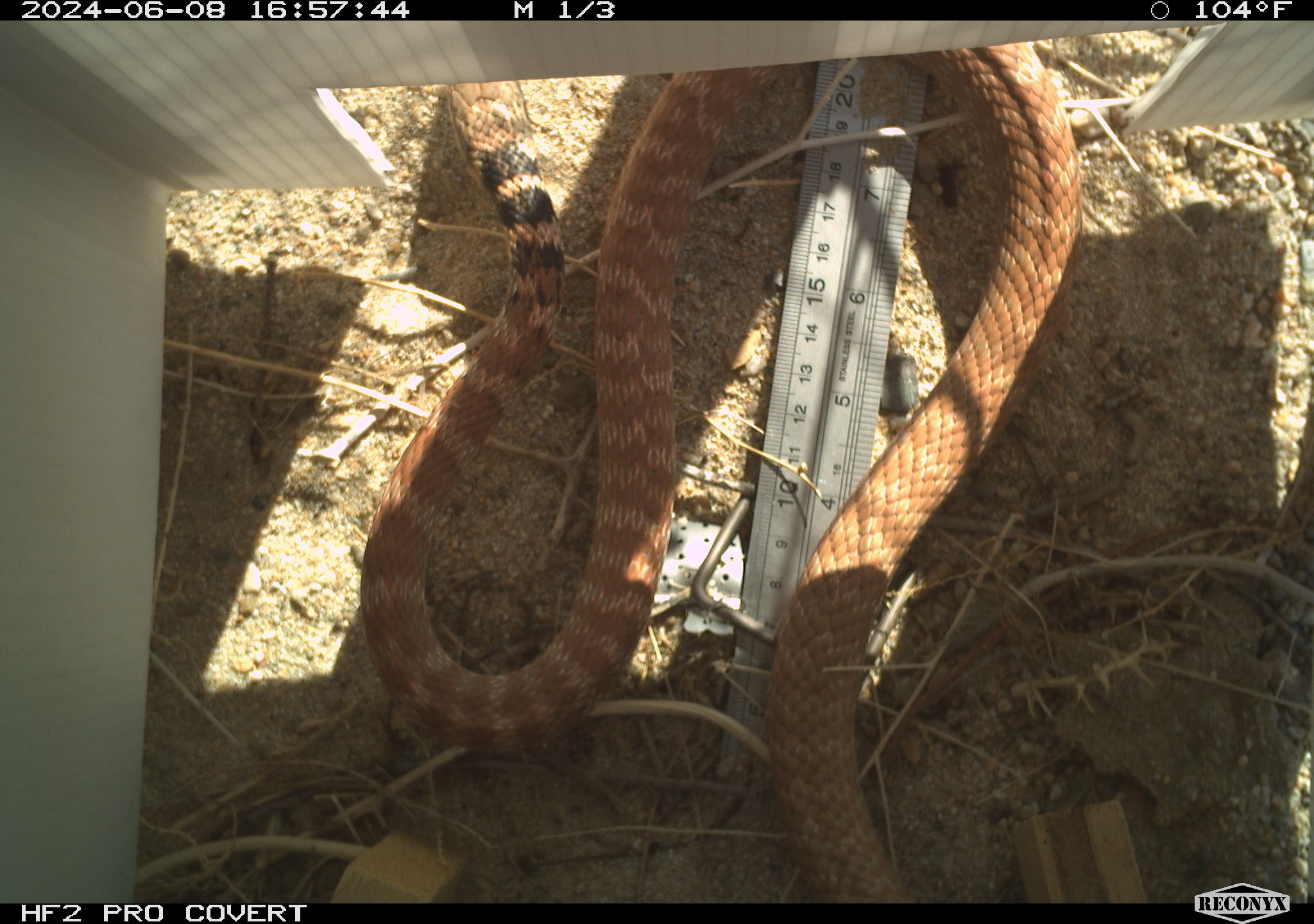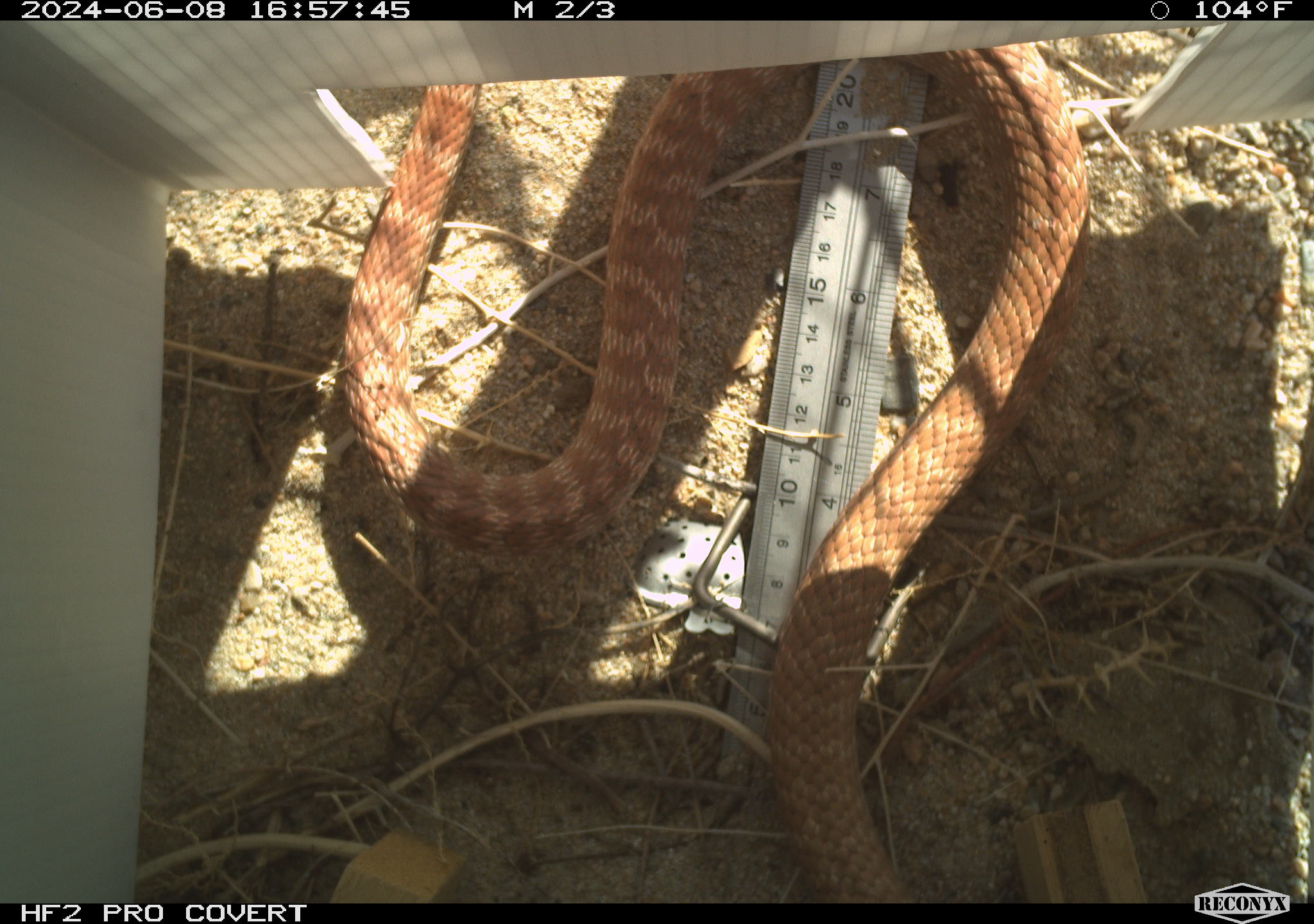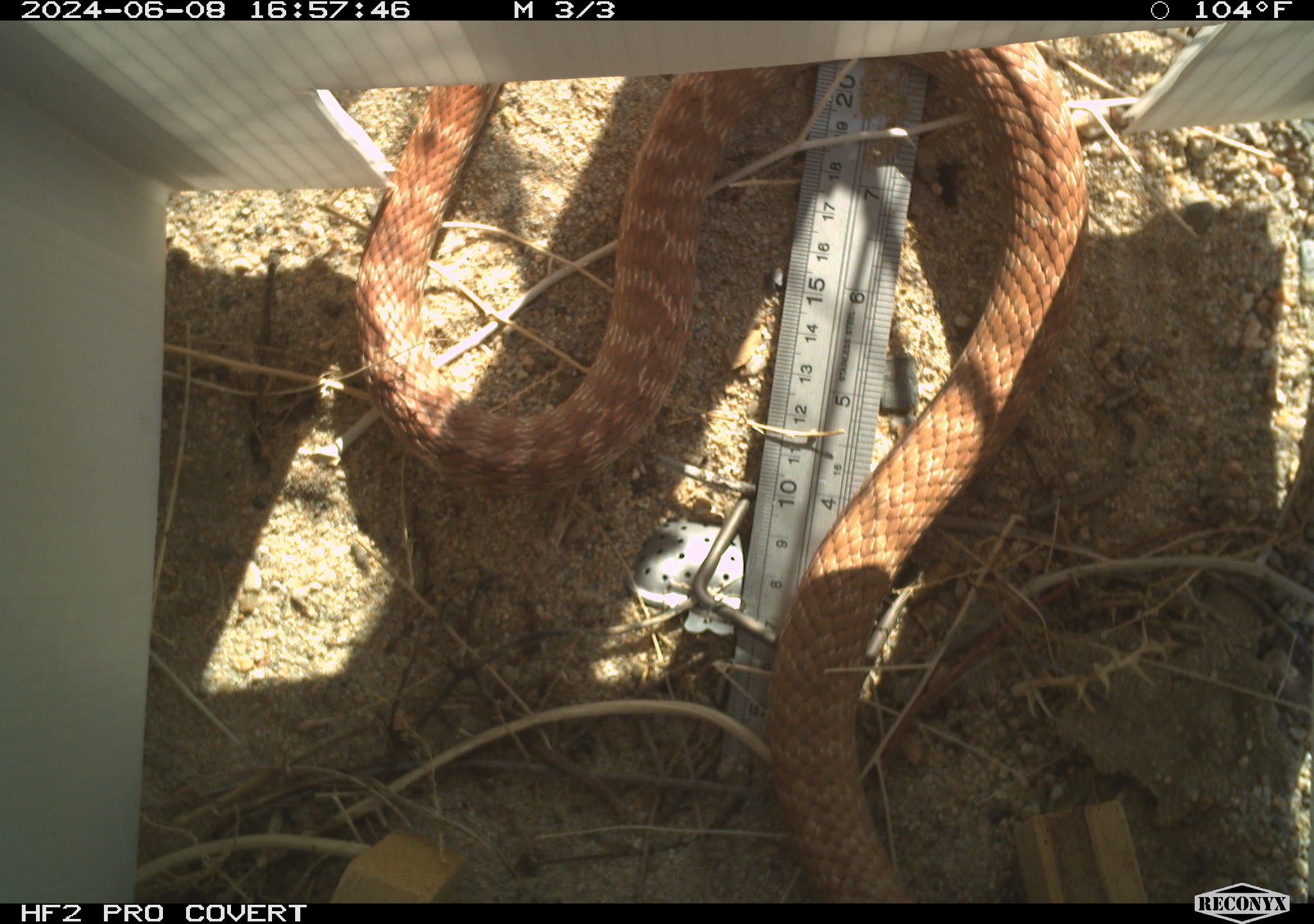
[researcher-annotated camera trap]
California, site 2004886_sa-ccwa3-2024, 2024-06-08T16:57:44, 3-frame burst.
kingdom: Animalia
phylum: Chordata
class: Reptilia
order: Squamata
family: Colubridae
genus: Masticophis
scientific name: Masticophis flagellum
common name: coachwhip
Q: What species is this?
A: Coachwhip (Masticophis flagellum).